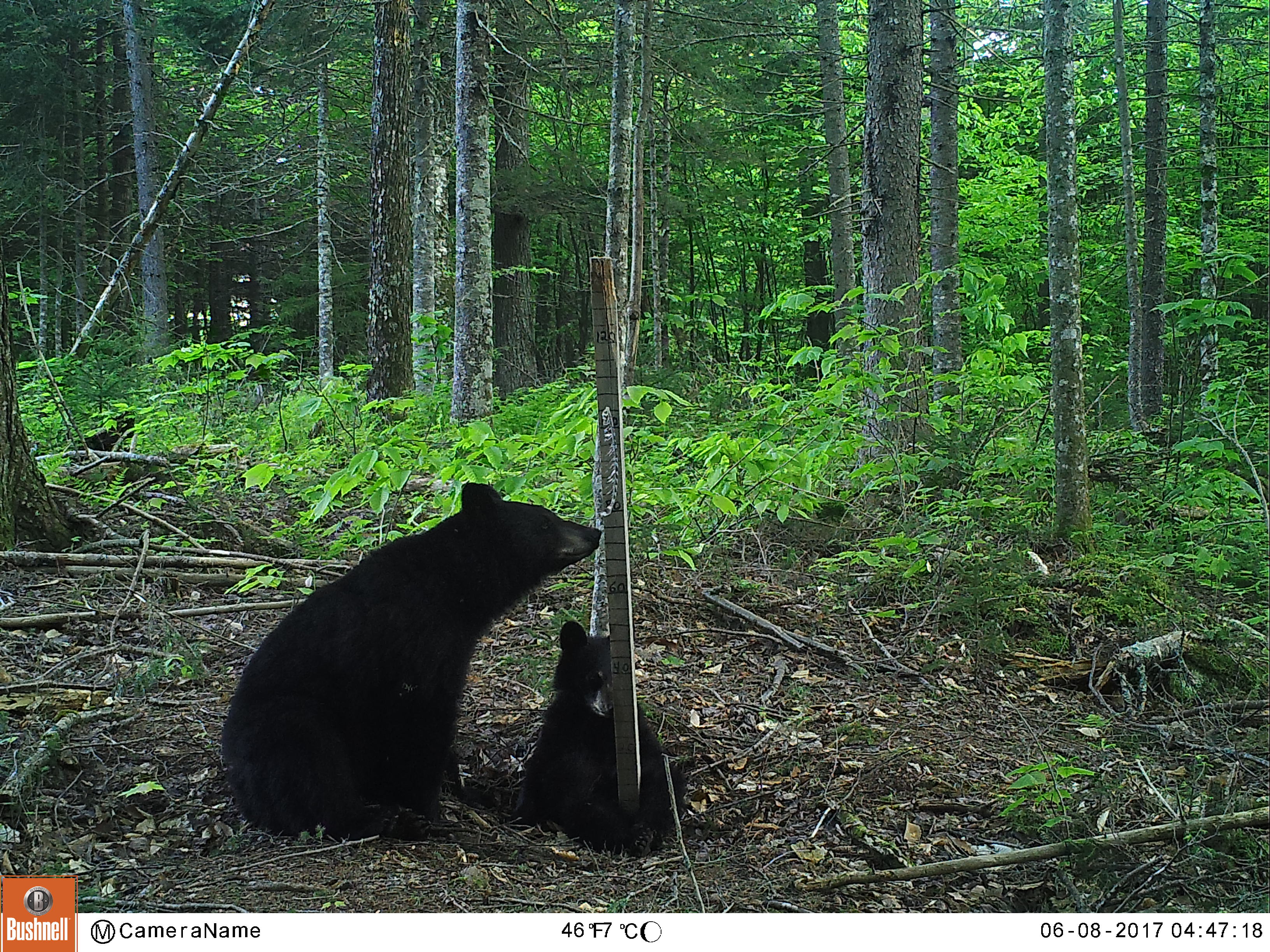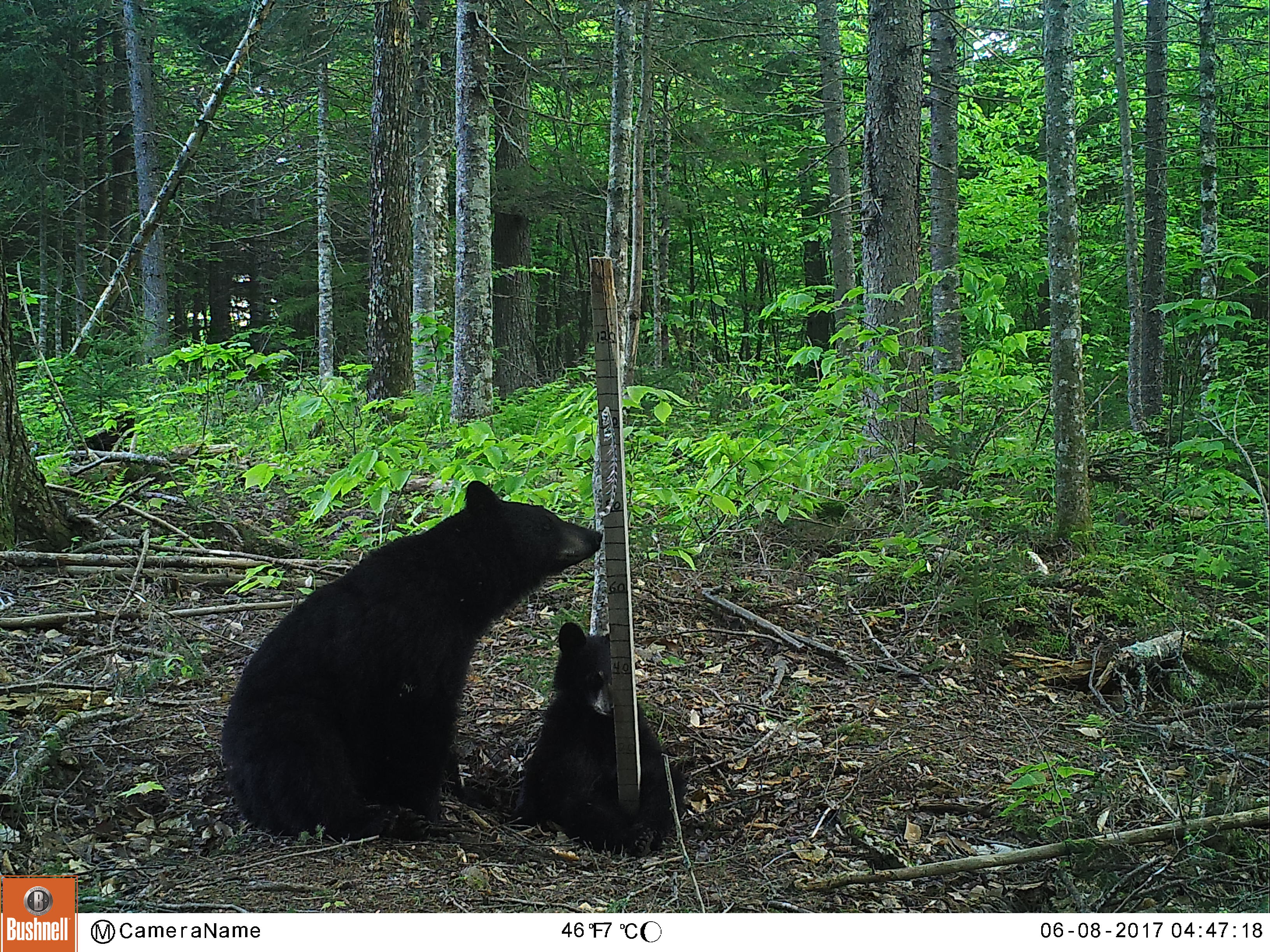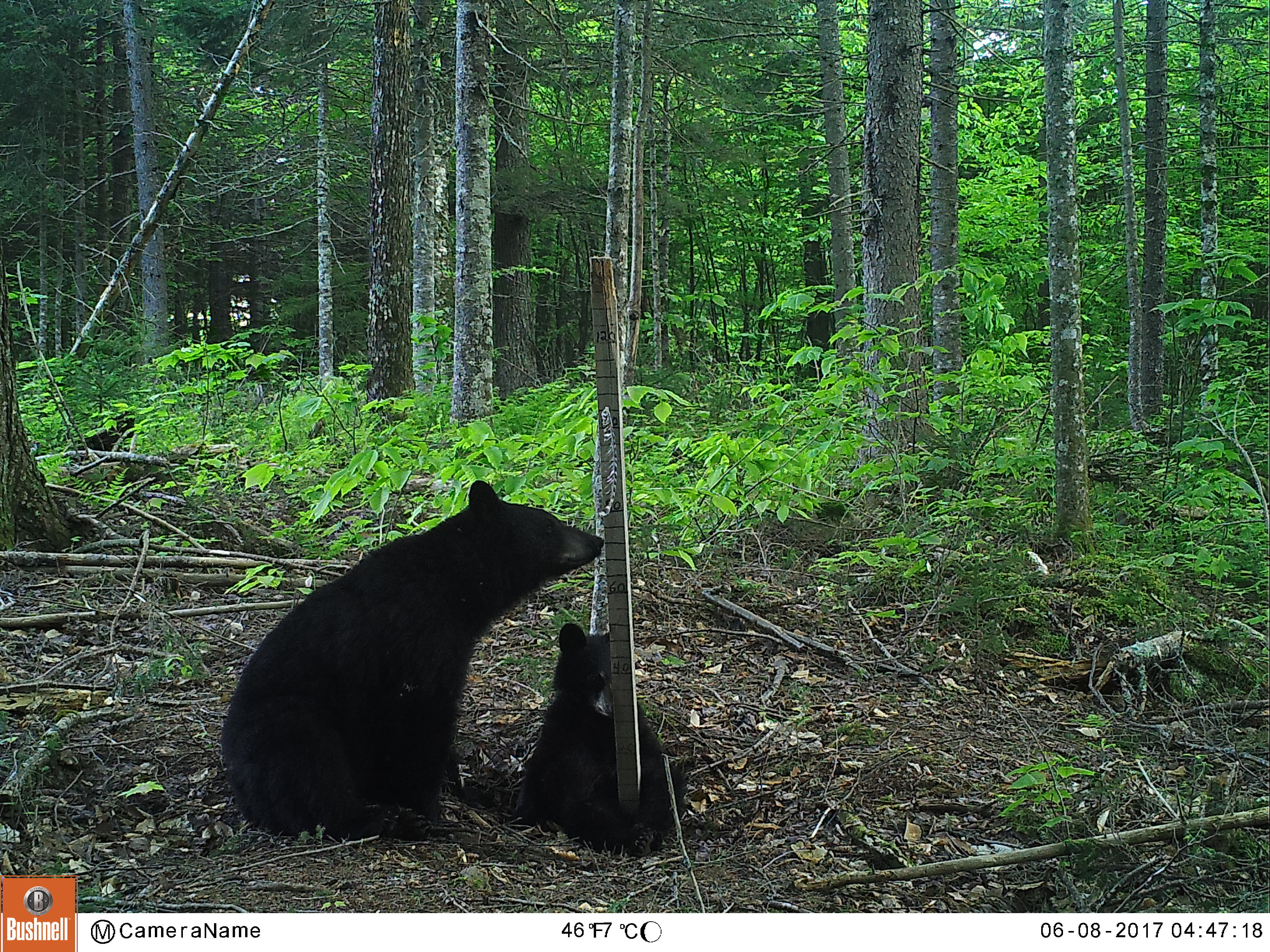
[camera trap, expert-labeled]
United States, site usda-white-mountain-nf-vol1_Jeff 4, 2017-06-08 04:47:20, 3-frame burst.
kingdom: Animalia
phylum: Chordata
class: Mammalia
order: Carnivora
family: Ursidae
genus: Ursus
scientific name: Ursus americanus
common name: black bear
Black bear (Ursus americanus).